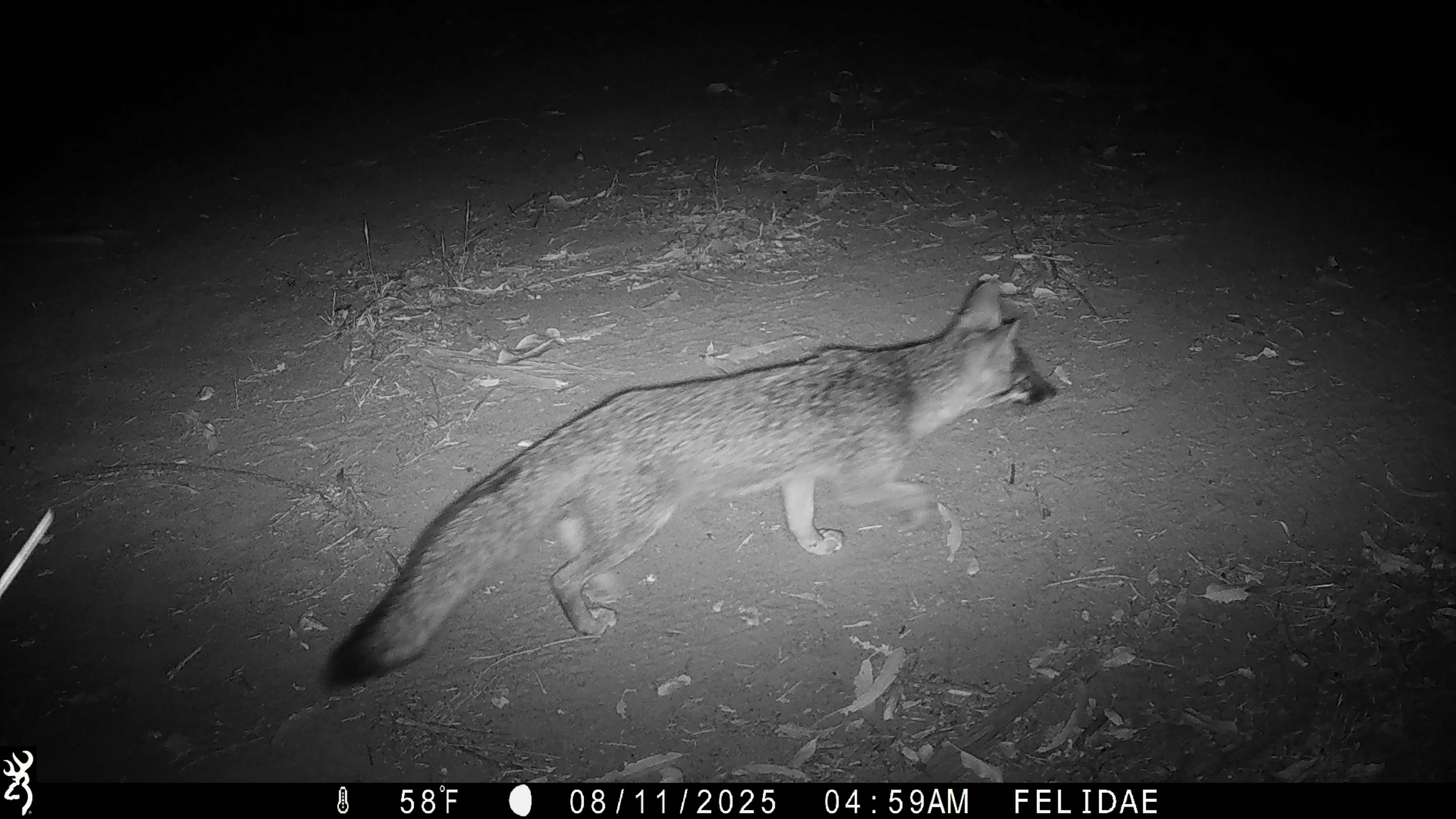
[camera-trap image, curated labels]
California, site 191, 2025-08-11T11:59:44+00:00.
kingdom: Animalia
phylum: Chordata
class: Mammalia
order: Carnivora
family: Canidae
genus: Urocyon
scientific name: Urocyon cinereoargenteus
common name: gray fox